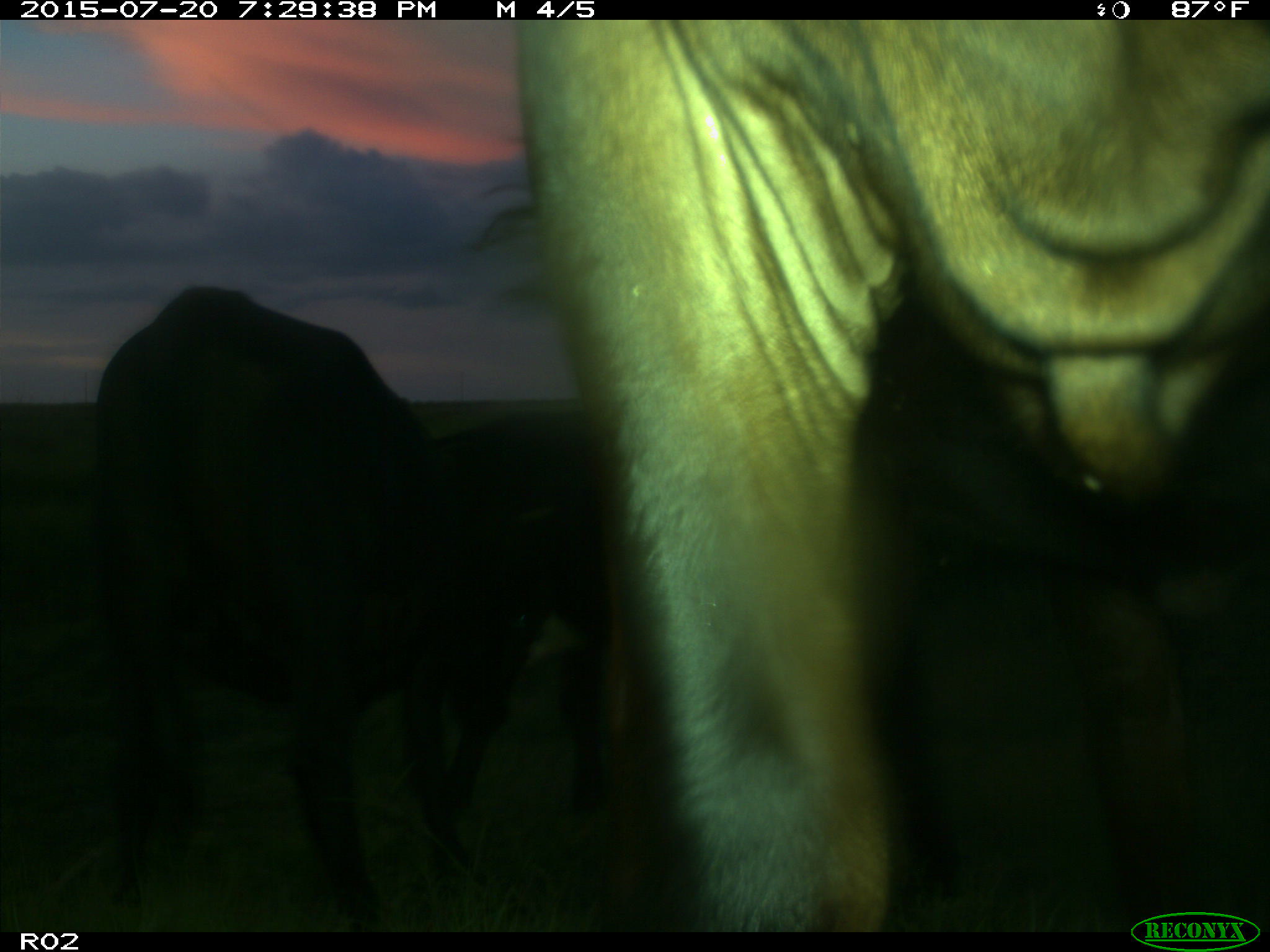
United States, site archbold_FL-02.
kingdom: Animalia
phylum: Chordata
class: Mammalia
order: Artiodactyla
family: Bovidae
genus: Bos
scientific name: Bos taurus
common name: domestic cow